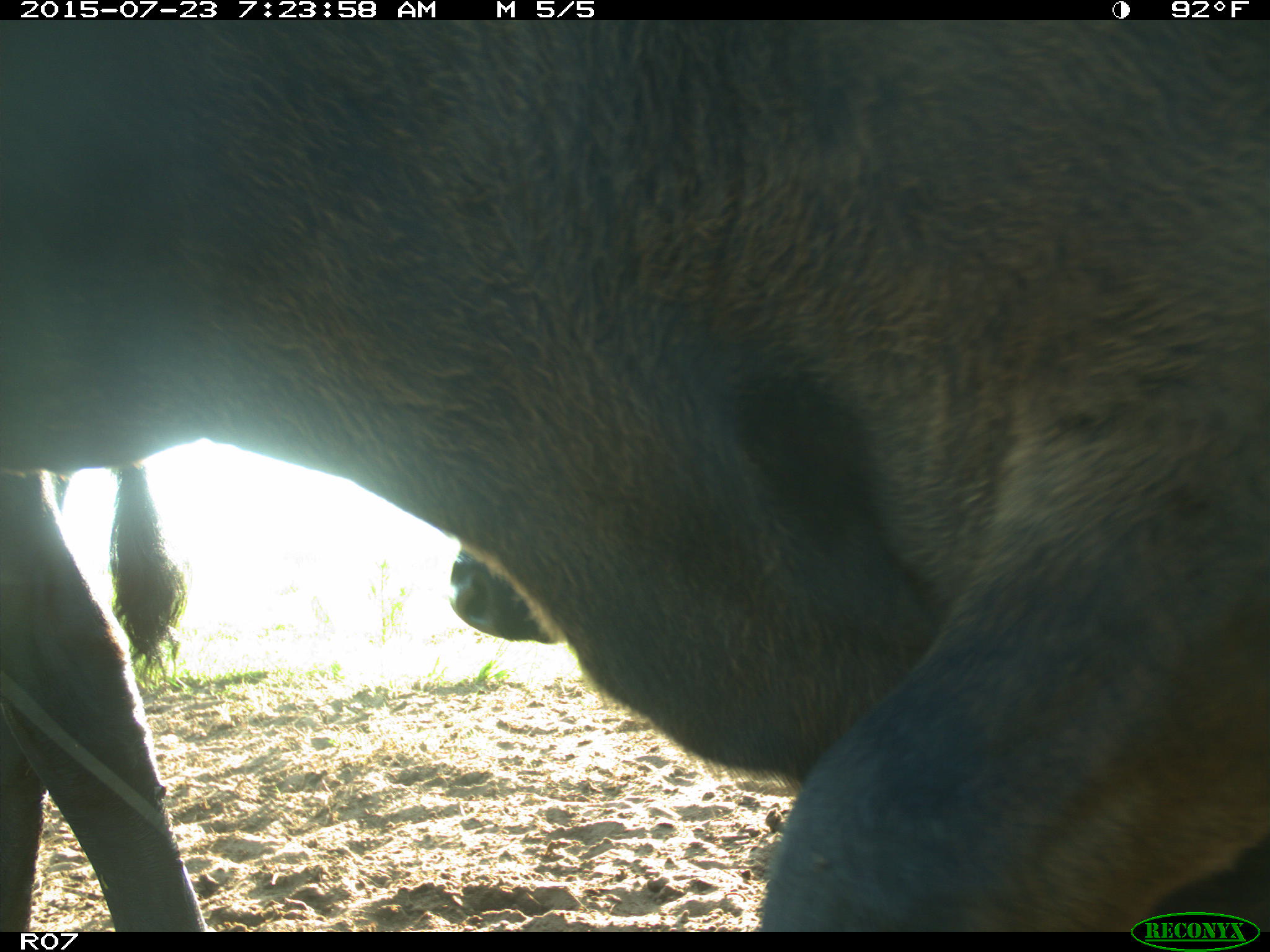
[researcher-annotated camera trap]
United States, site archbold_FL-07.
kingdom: Animalia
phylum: Chordata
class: Mammalia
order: Artiodactyla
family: Bovidae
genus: Bos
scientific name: Bos taurus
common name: domestic cow